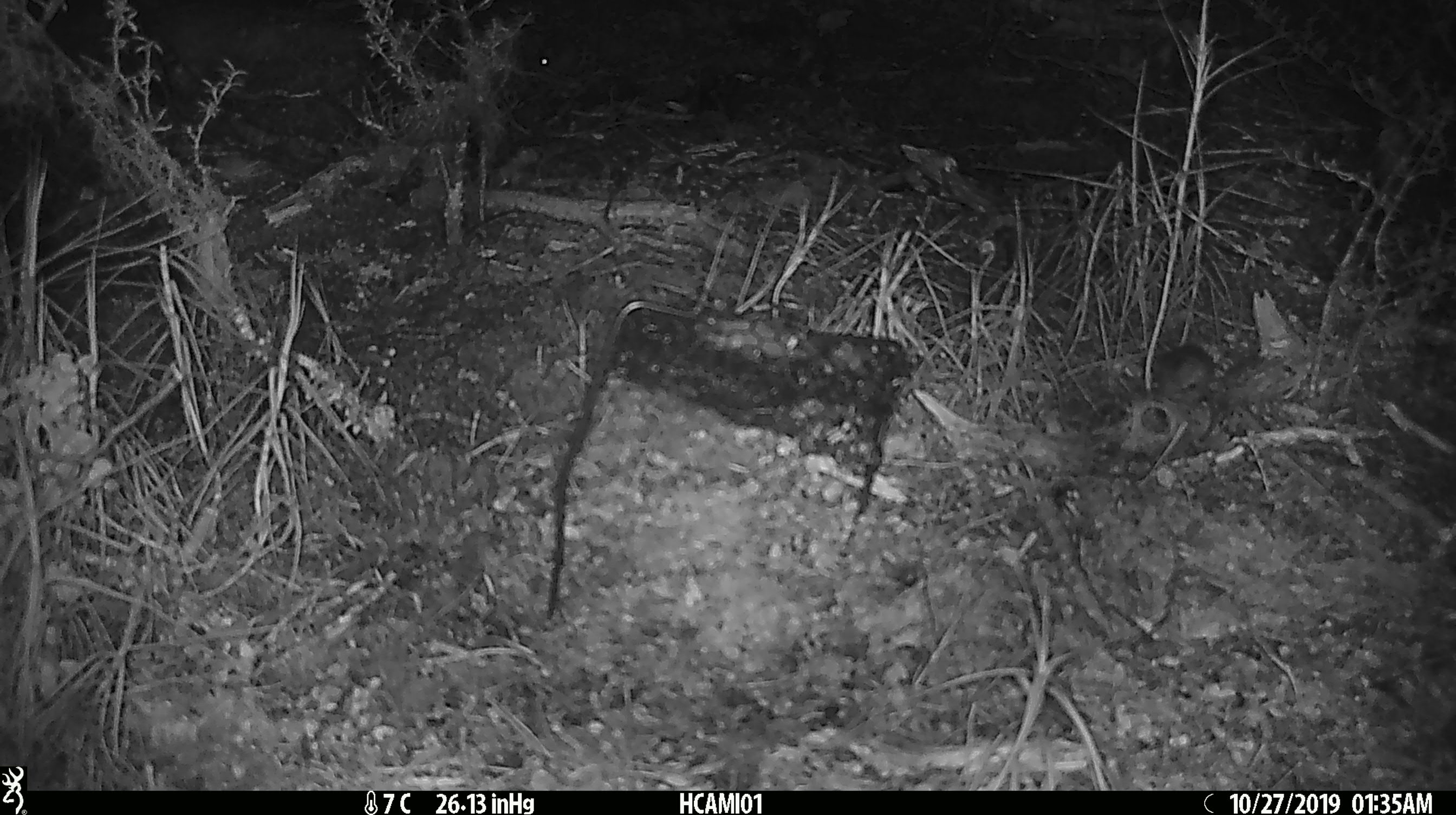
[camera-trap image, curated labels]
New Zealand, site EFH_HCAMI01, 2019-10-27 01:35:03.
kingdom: Animalia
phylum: Chordata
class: Mammalia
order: Rodentia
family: Muridae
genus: Mus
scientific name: Mus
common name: mouse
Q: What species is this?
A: Mouse (Mus).